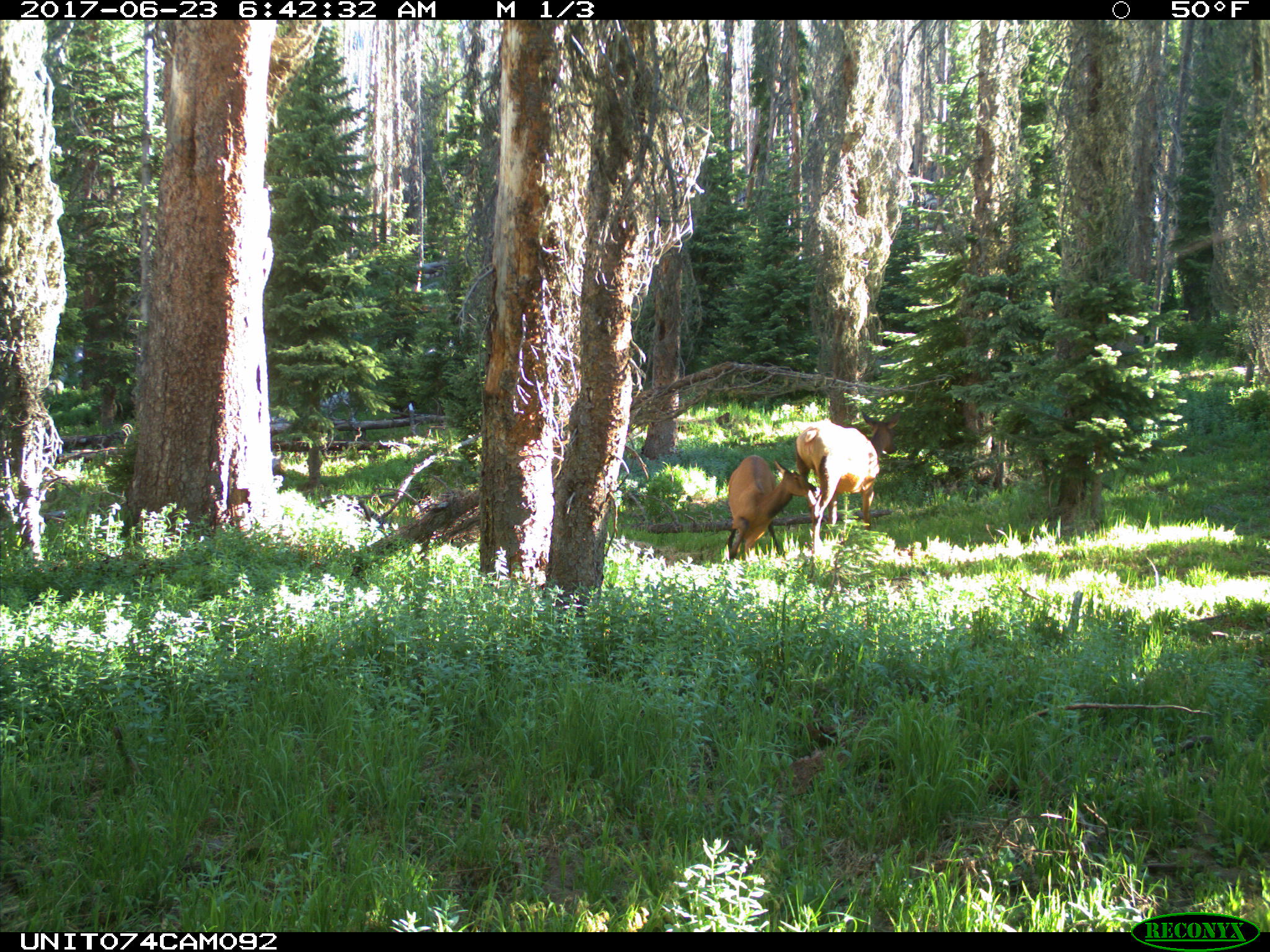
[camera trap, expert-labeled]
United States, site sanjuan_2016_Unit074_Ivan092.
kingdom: Animalia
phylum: Chordata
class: Mammalia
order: Artiodactyla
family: Cervidae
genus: Cervus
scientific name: Cervus elaphus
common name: red deer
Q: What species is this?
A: Cervus elaphus (red deer).